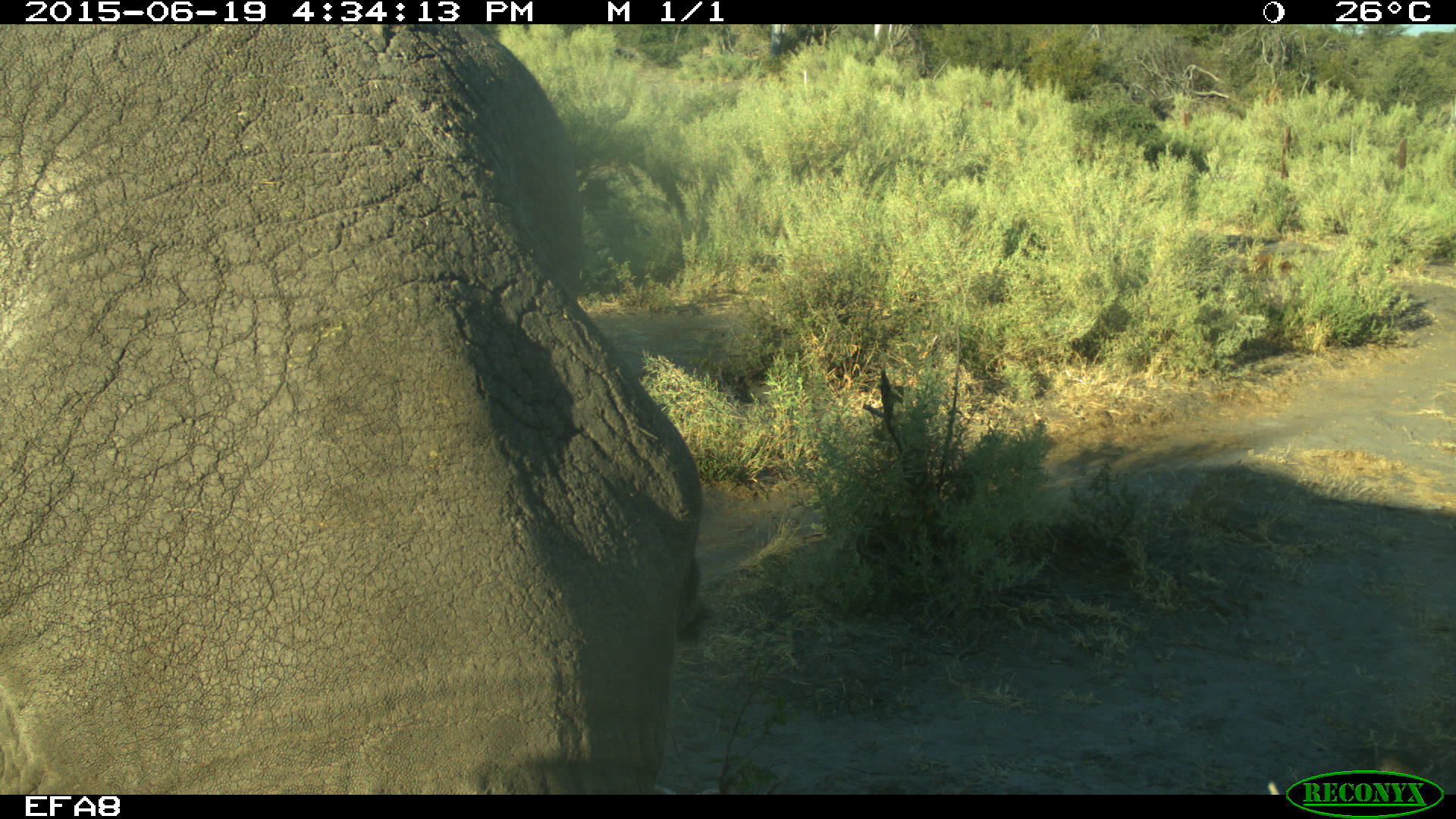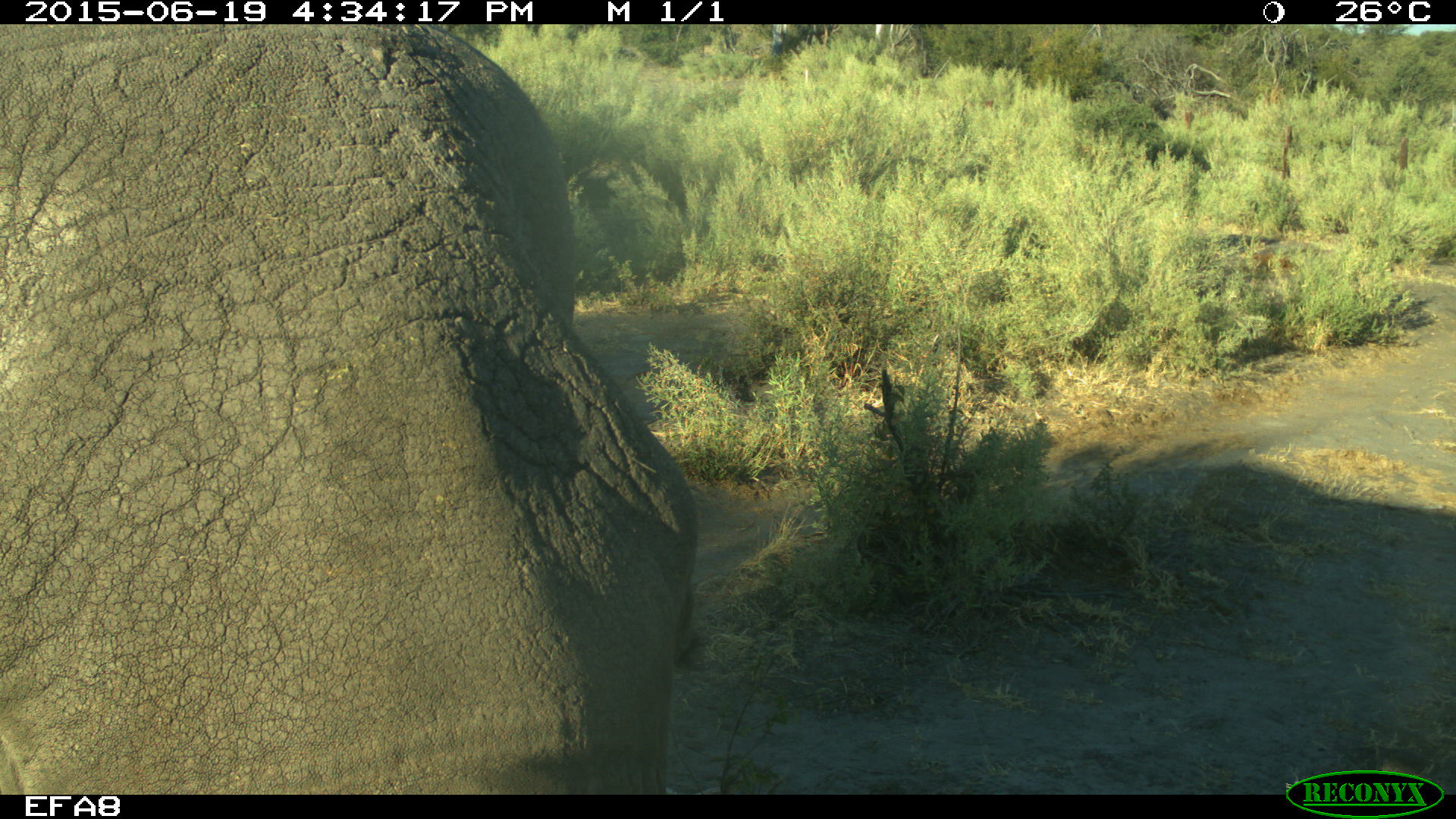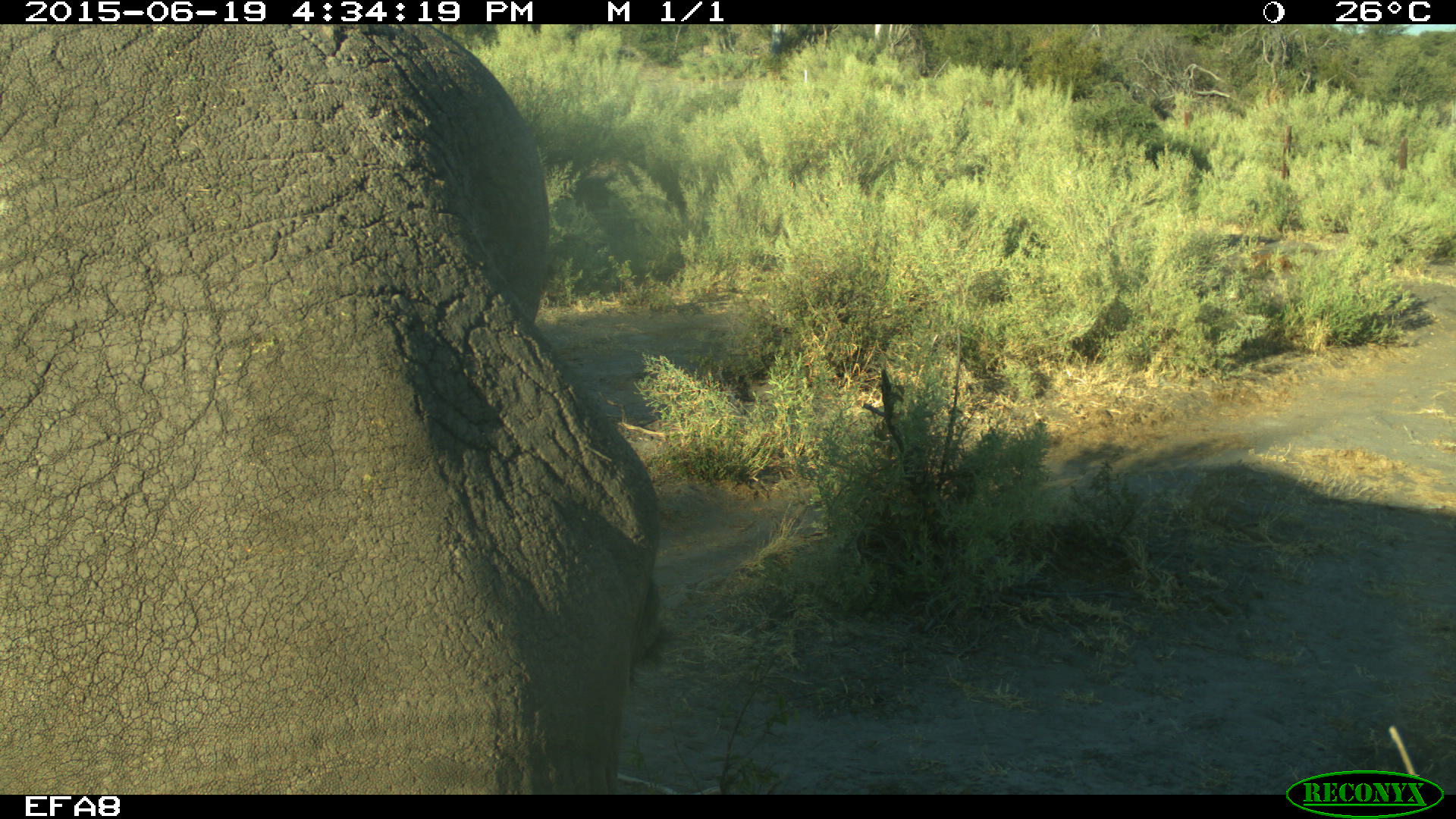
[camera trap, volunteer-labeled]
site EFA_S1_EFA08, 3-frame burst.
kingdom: Animalia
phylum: Chordata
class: Mammalia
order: Proboscidea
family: Elephantidae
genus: Loxodonta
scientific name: Loxodonta africana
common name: african bush elephant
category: elephant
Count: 1.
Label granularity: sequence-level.